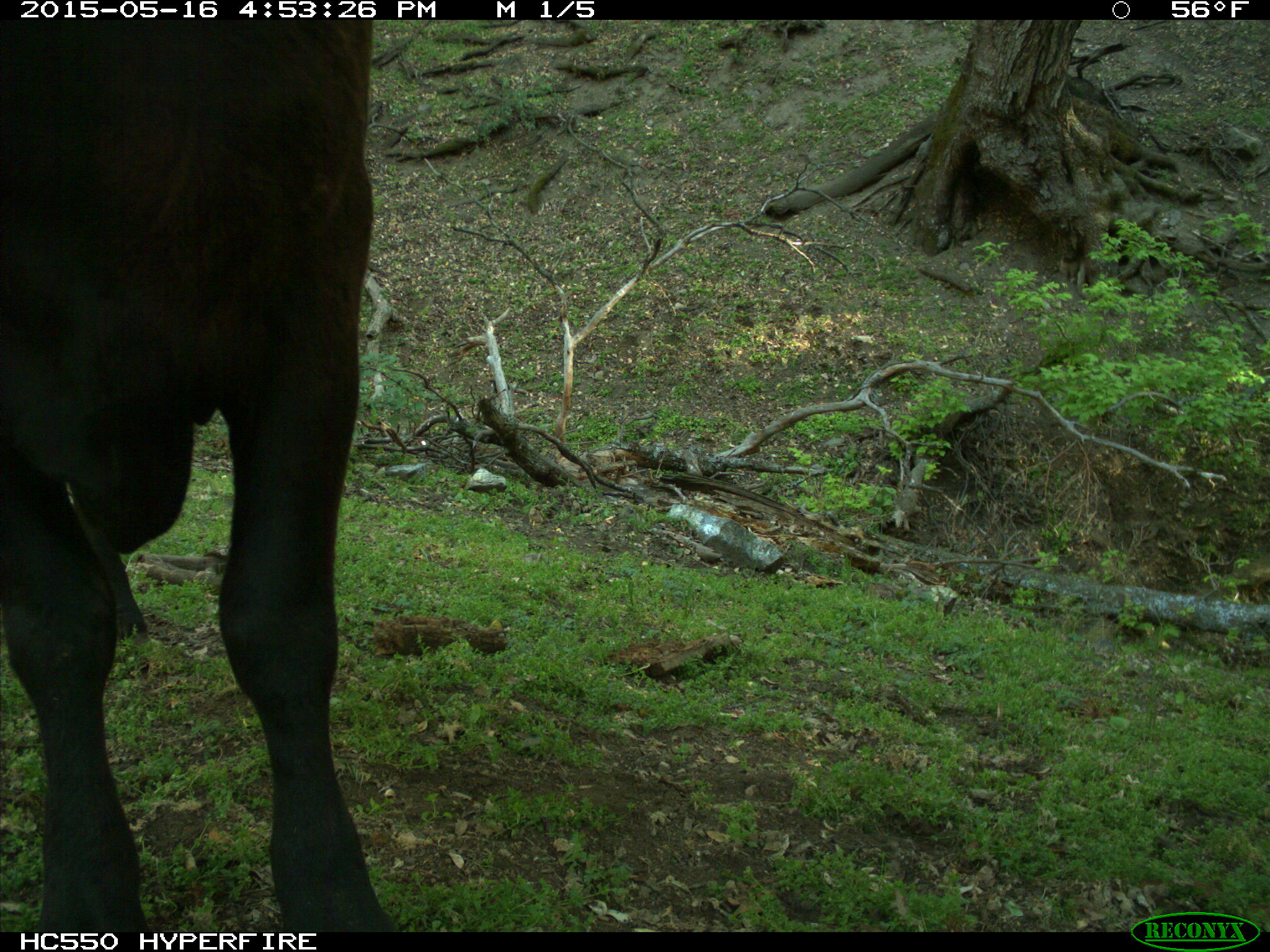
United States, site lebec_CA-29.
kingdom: Animalia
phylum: Chordata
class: Mammalia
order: Artiodactyla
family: Bovidae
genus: Bos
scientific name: Bos taurus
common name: domestic cow